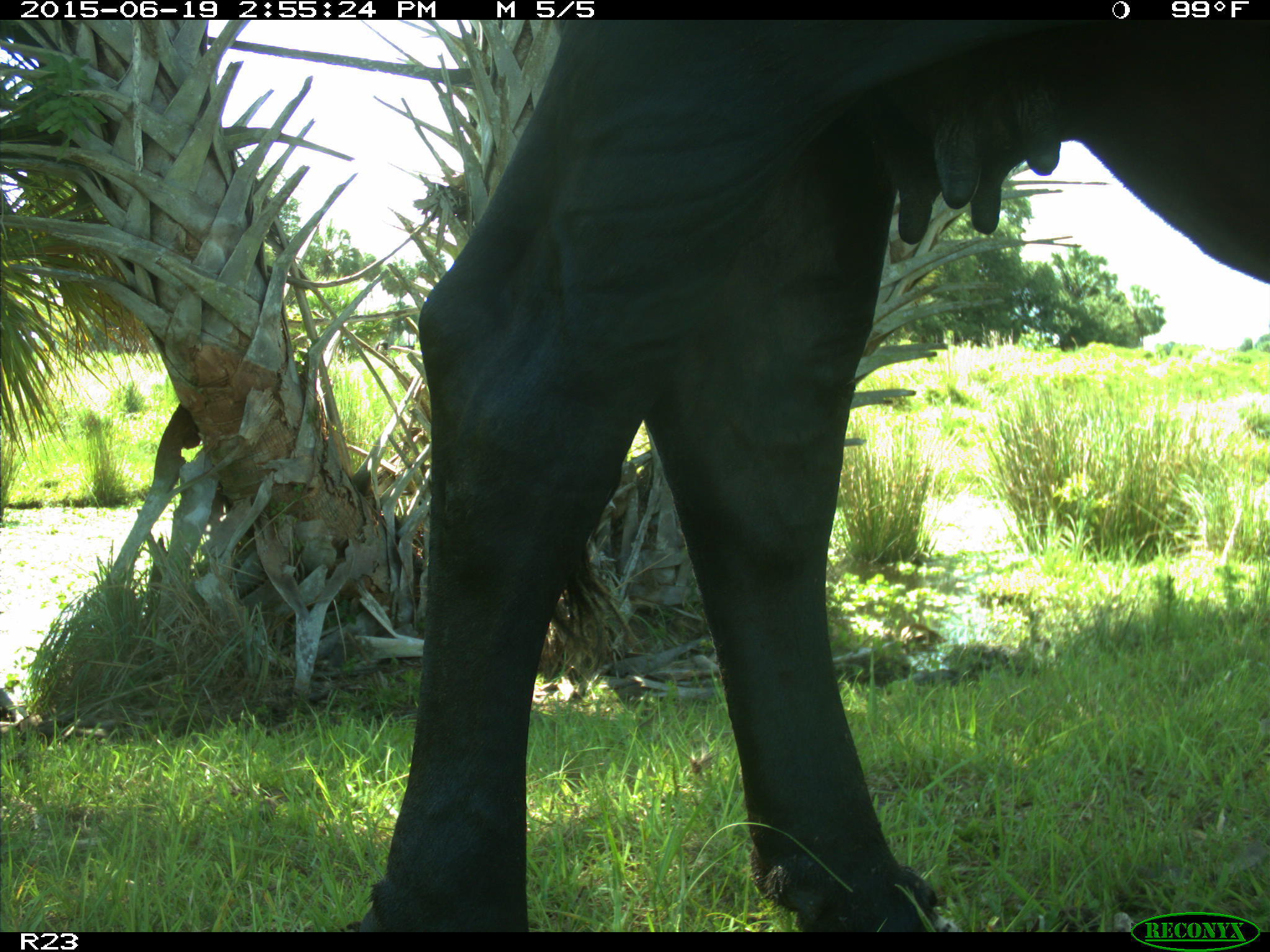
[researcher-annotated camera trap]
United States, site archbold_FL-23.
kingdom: Animalia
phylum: Chordata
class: Mammalia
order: Artiodactyla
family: Bovidae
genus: Bos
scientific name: Bos taurus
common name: domestic cow